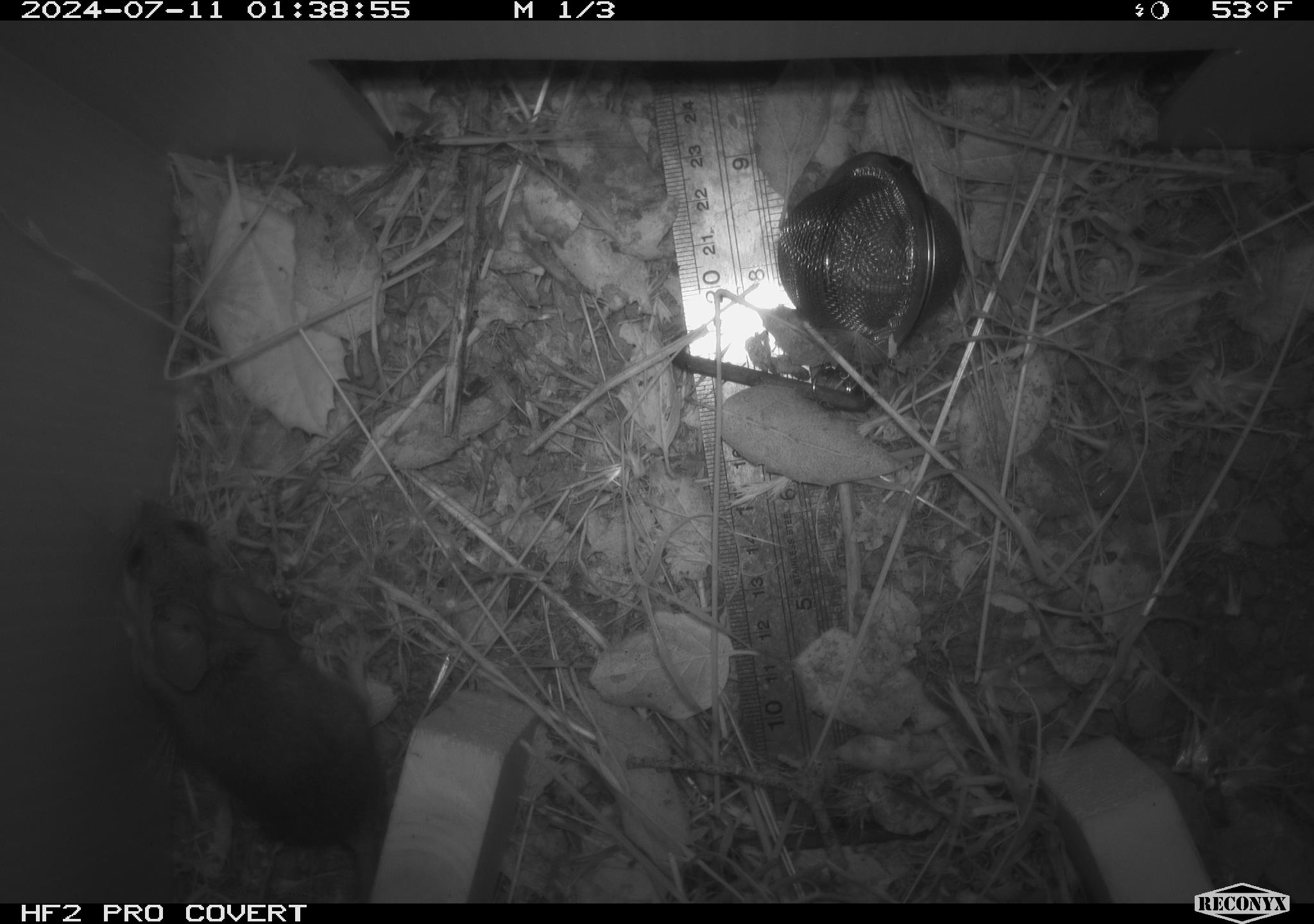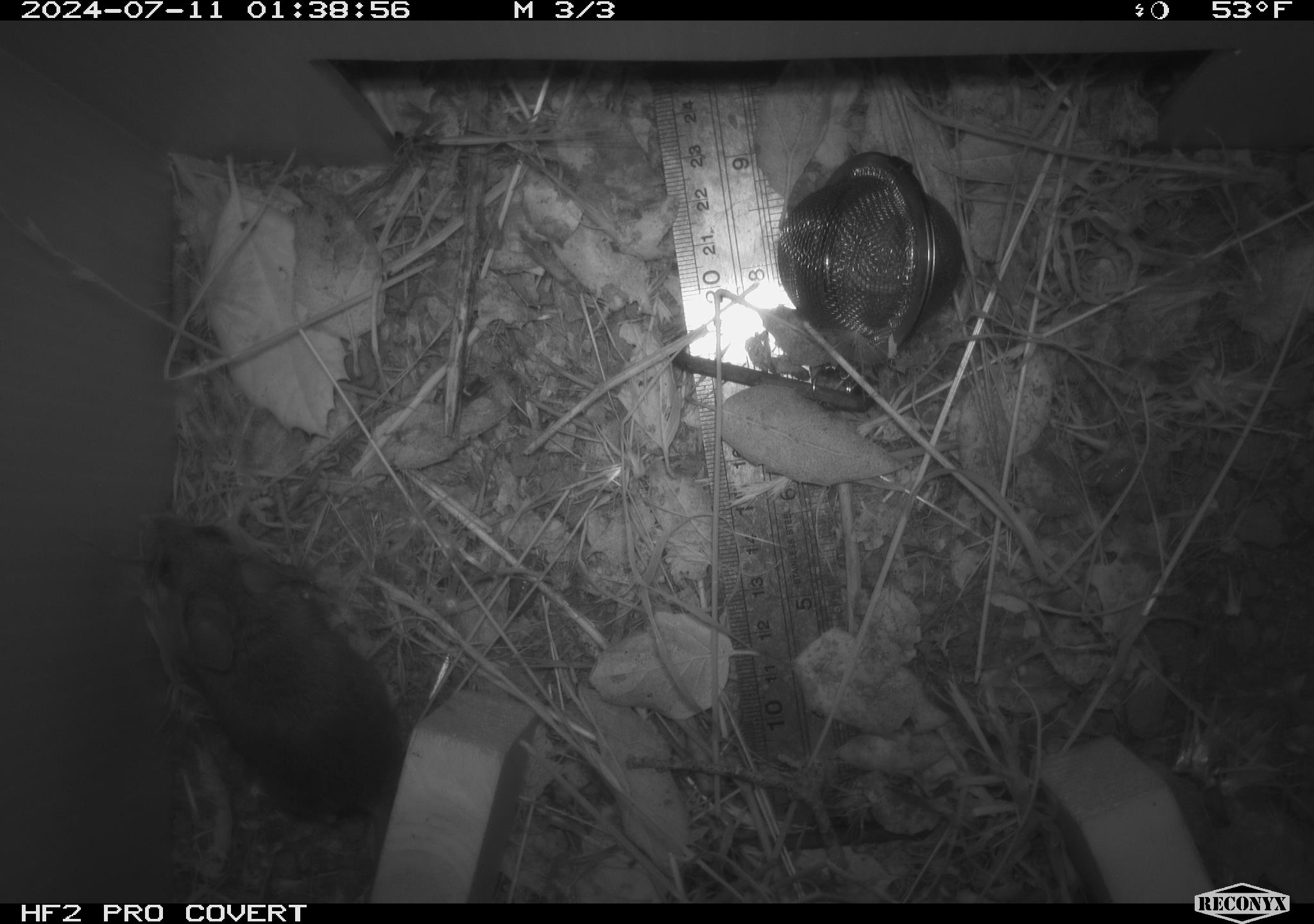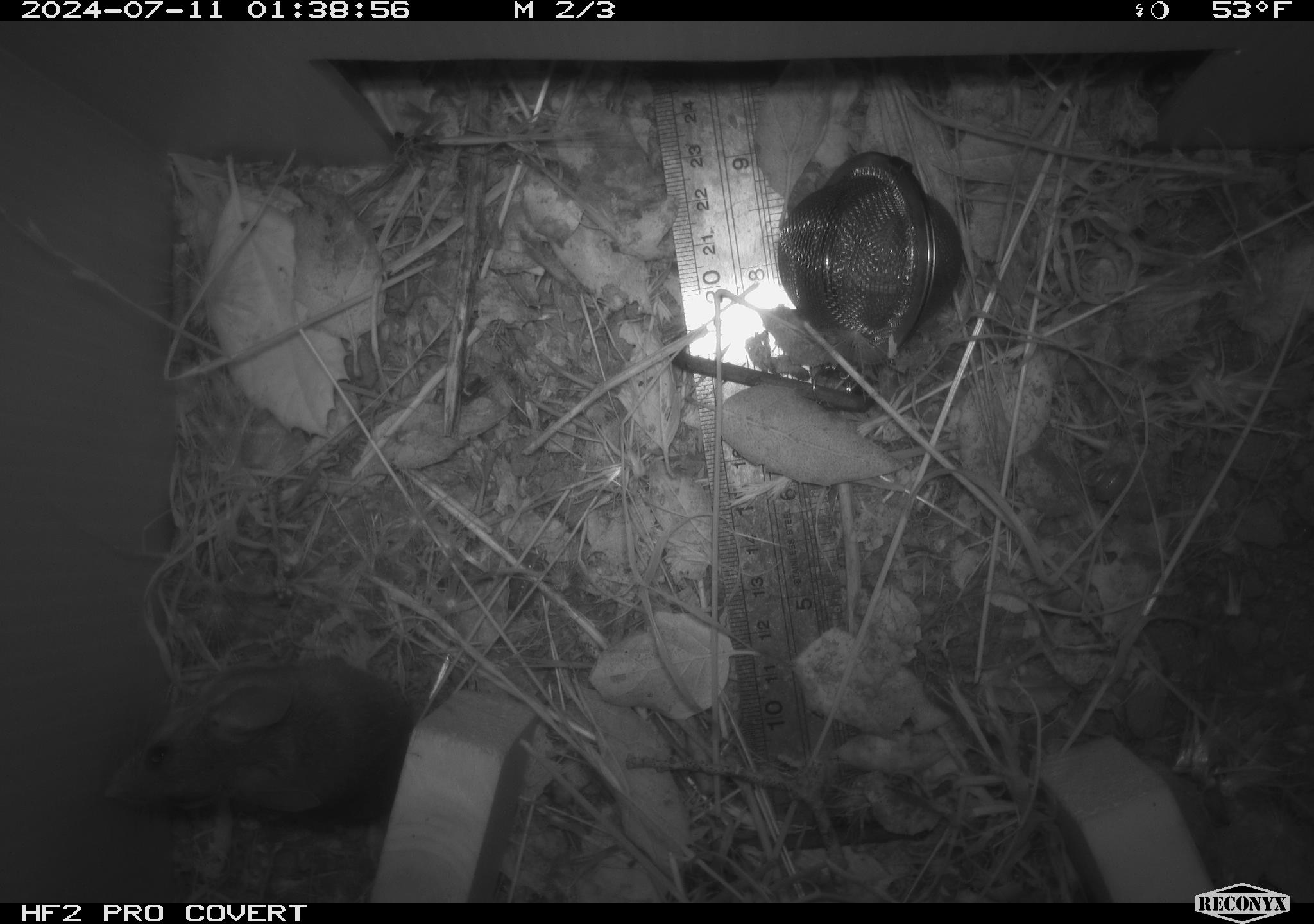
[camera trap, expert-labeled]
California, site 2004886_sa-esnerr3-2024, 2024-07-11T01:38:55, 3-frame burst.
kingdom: Animalia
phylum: Chordata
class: Mammalia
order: Rodentia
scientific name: Rodentia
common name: rodent